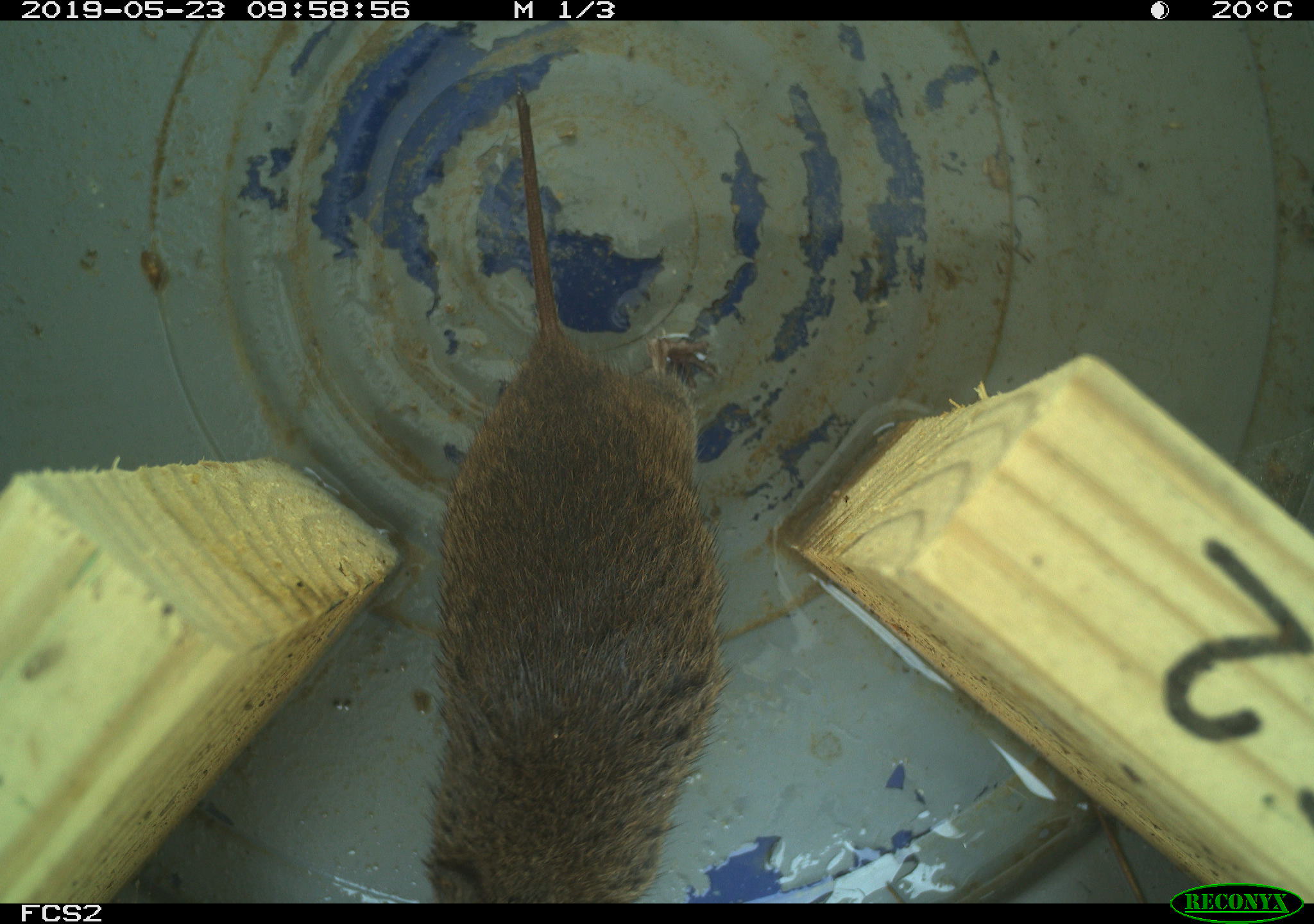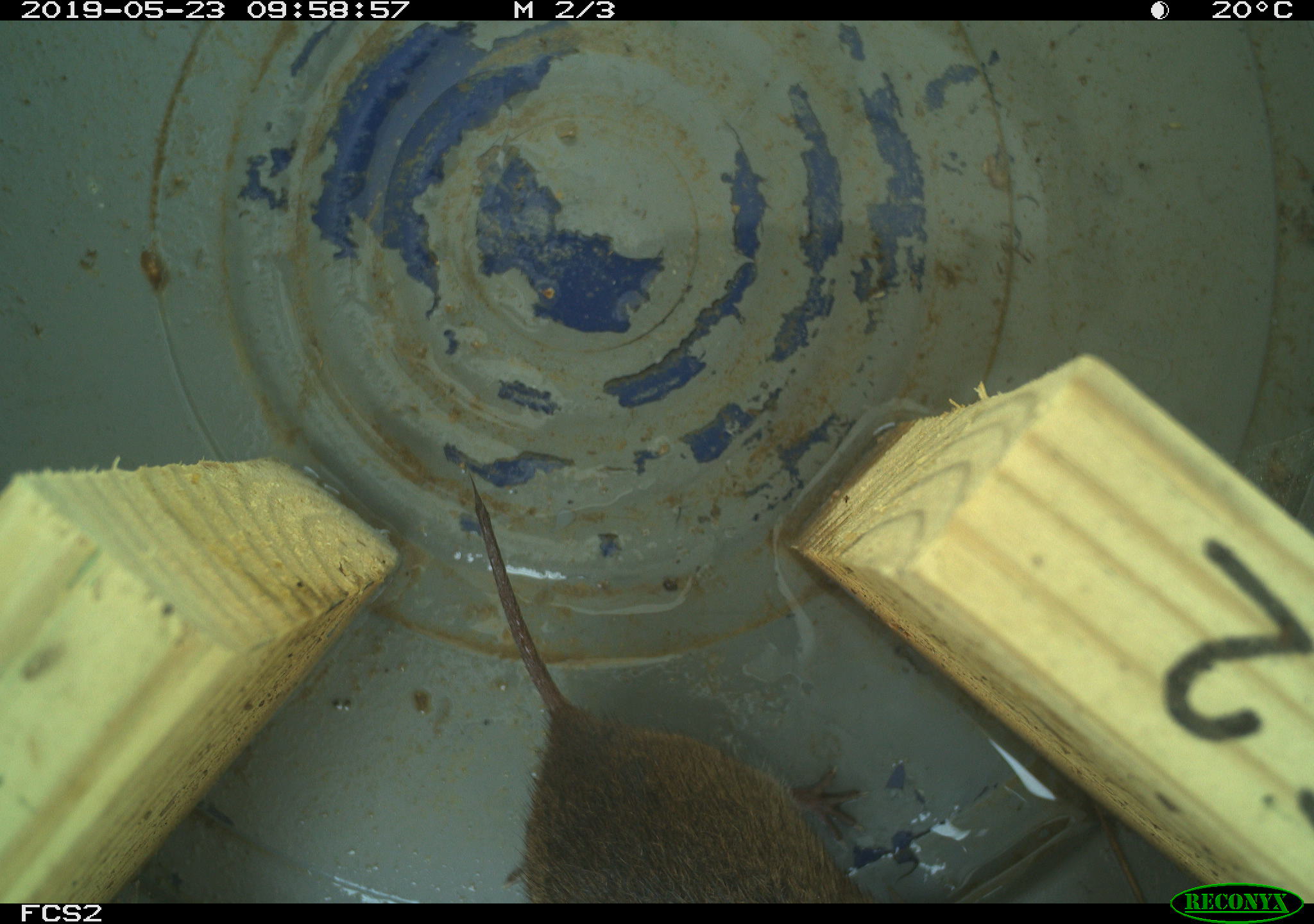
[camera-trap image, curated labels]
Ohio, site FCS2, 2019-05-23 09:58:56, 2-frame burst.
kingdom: Animalia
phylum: Chordata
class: Mammalia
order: Rodentia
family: Cricetidae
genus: Microtus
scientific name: Microtus pennsylvanicus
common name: meadow vole